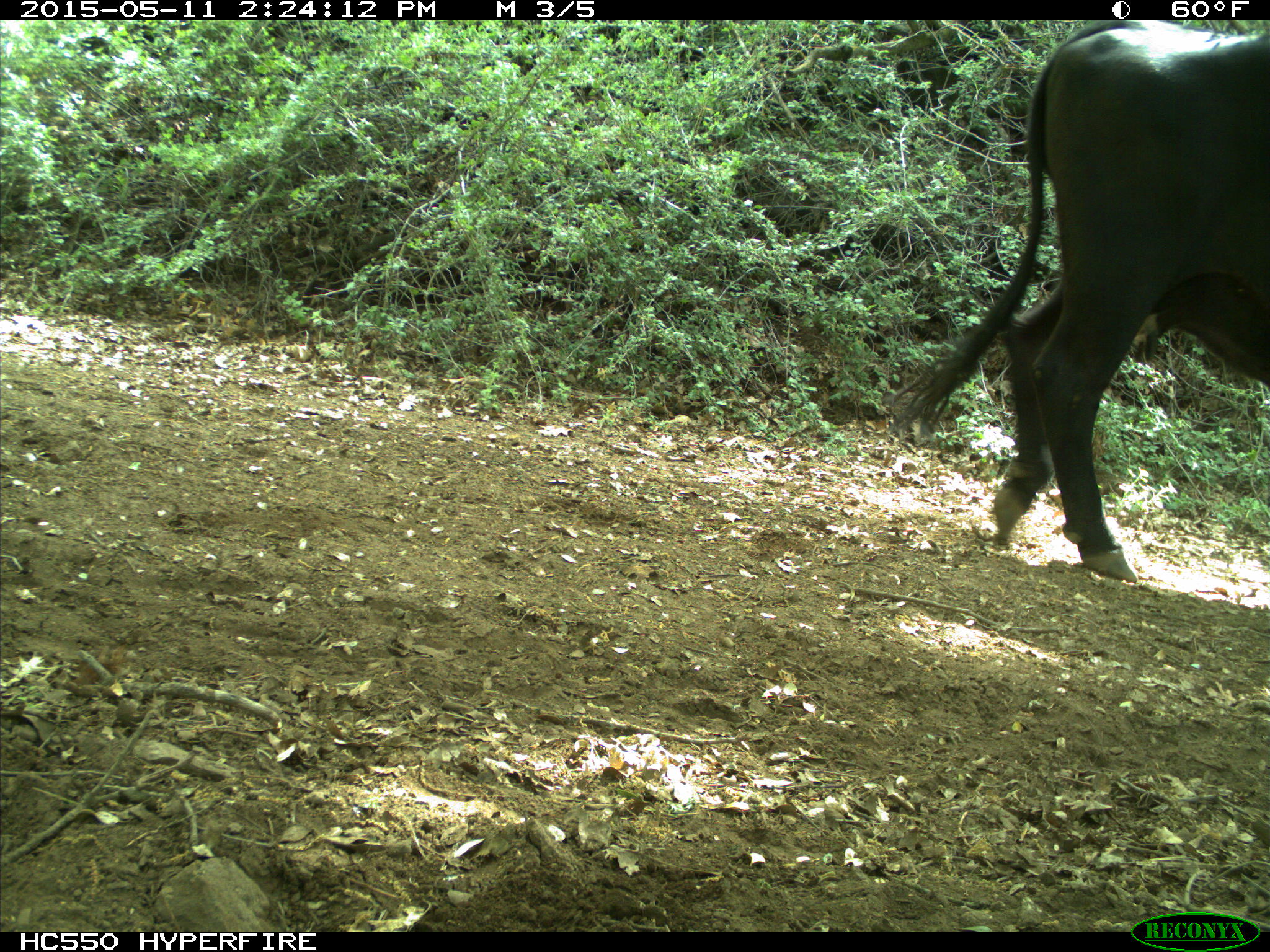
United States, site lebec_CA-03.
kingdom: Animalia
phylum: Chordata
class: Mammalia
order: Artiodactyla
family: Bovidae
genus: Bos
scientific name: Bos taurus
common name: domestic cow